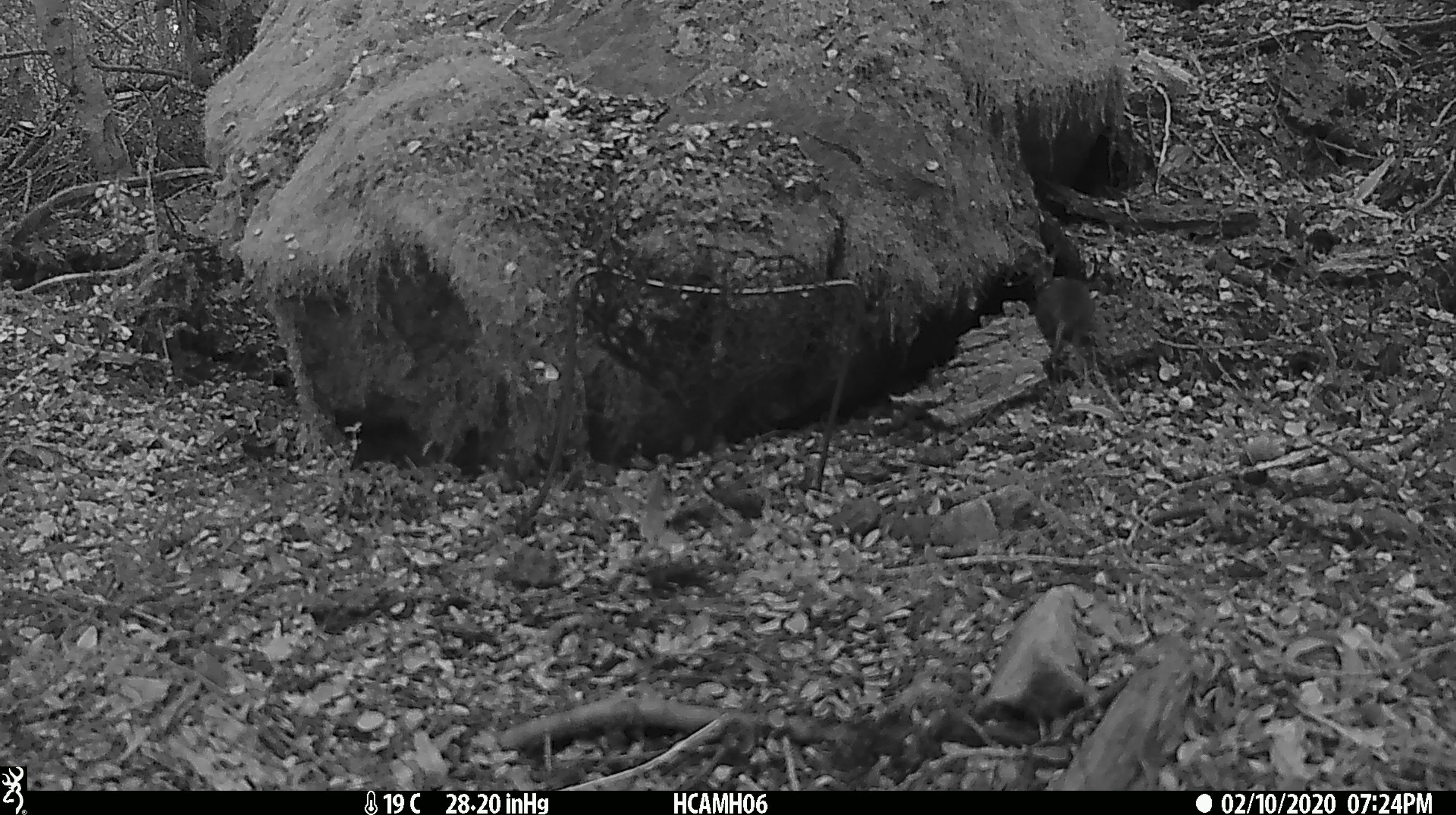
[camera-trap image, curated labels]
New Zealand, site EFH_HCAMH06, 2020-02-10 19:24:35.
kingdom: Animalia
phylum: Chordata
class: Mammalia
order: Rodentia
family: Muridae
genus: Mus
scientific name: Mus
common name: mouse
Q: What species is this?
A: Mouse (Mus).